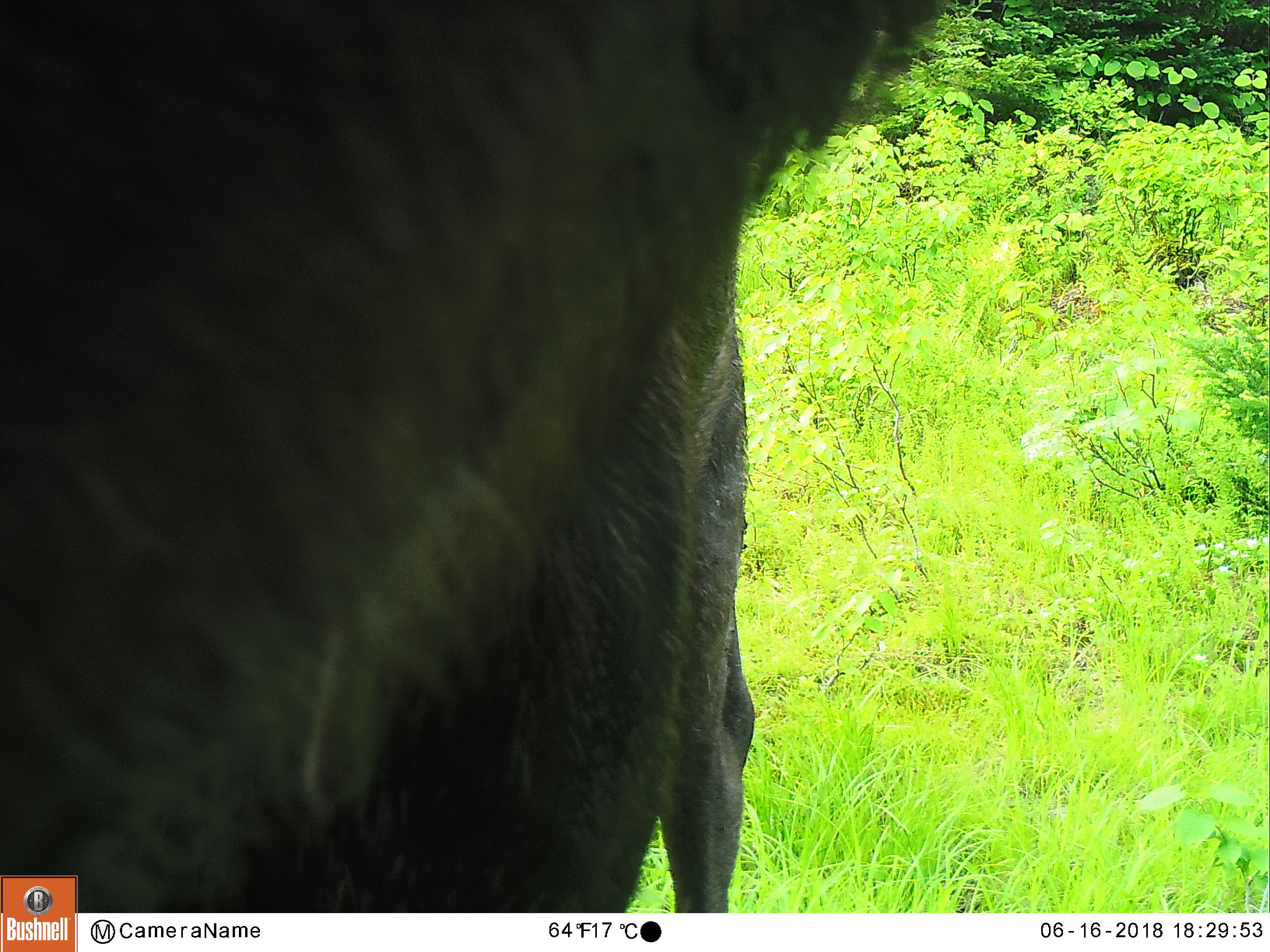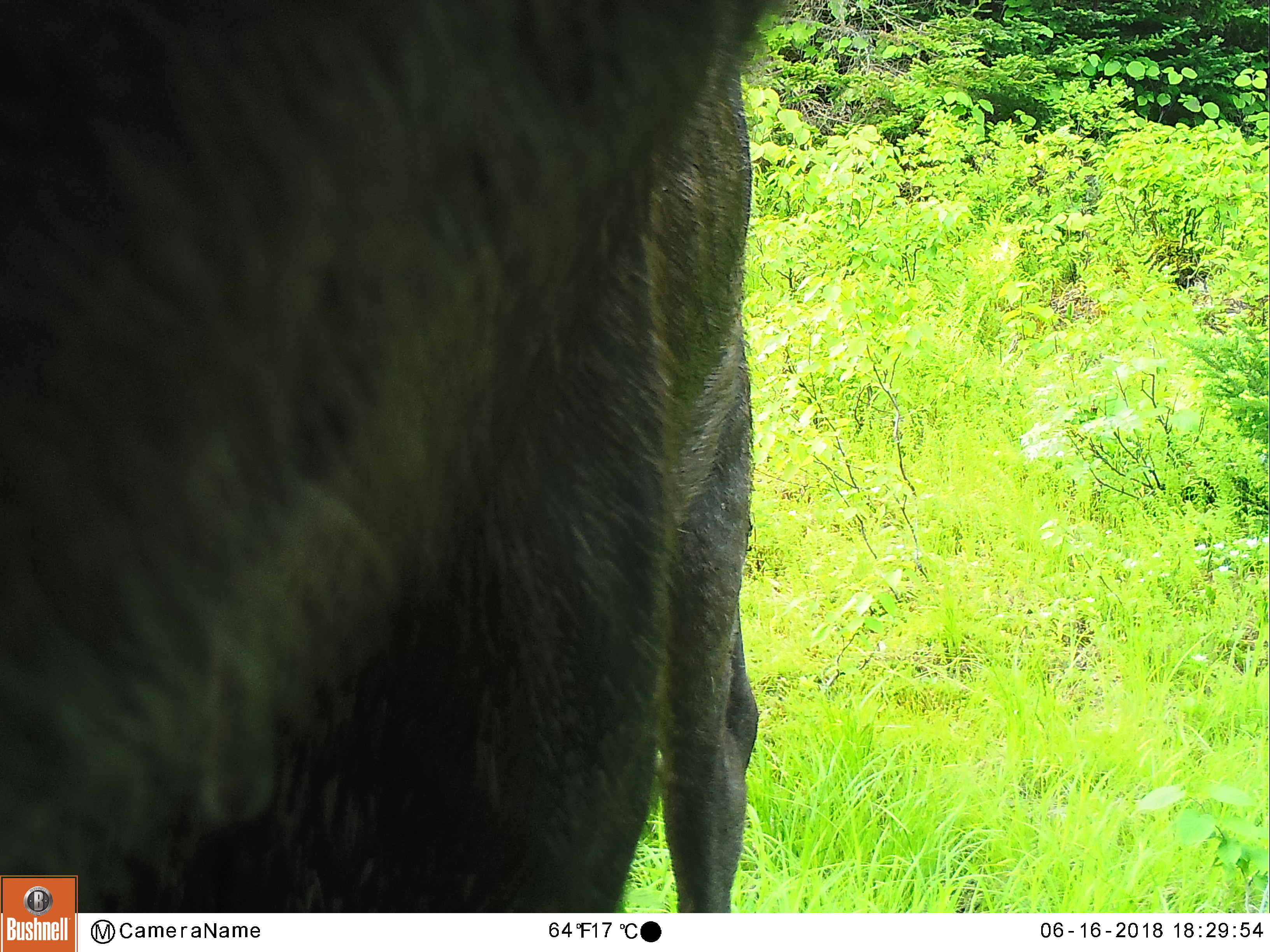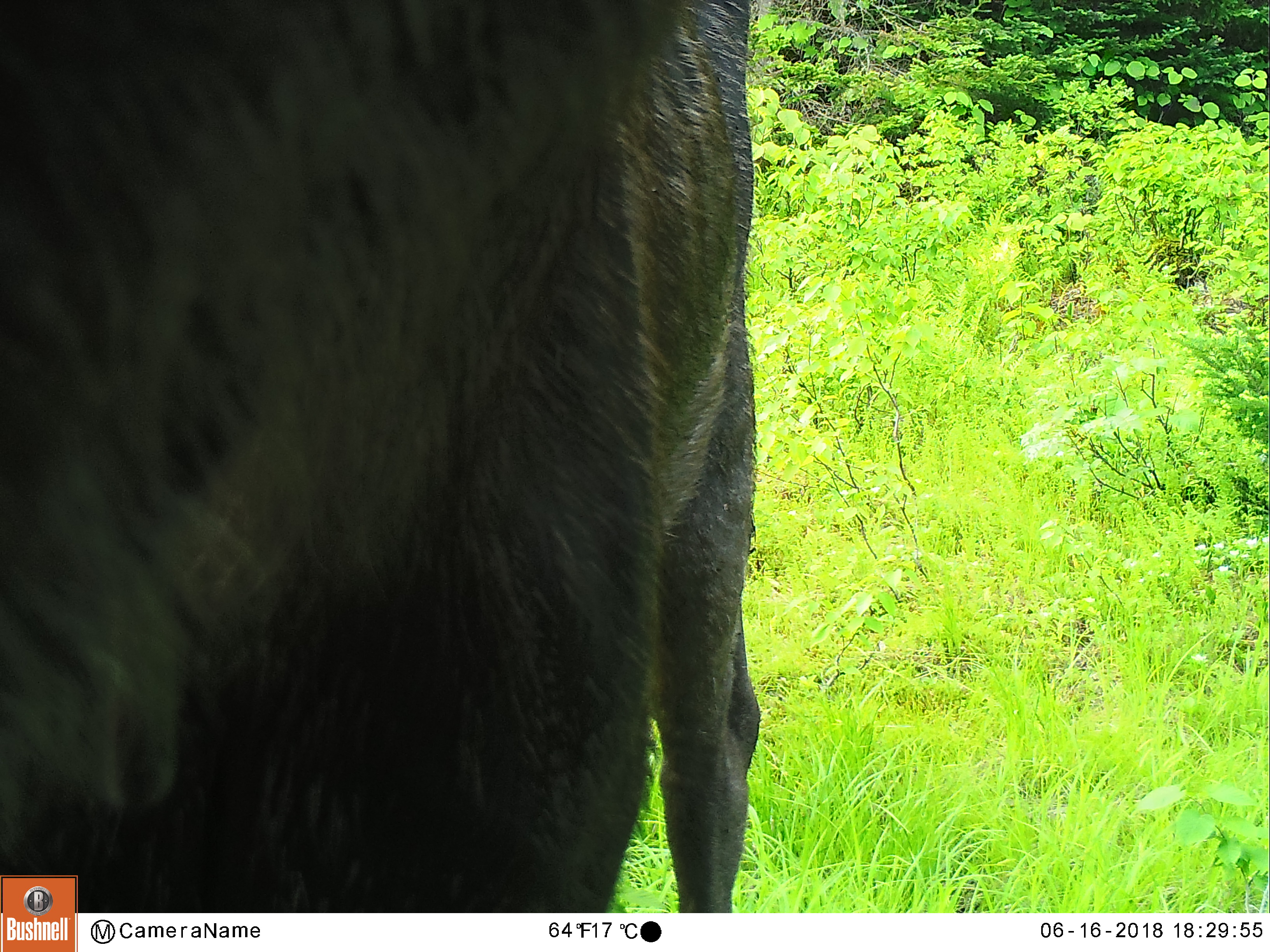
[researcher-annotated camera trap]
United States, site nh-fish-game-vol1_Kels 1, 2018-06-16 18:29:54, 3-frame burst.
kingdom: Animalia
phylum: Chordata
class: Mammalia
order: Artiodactyla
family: Cervidae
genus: Alces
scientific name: Alces alces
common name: moose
Moose (Alces alces).